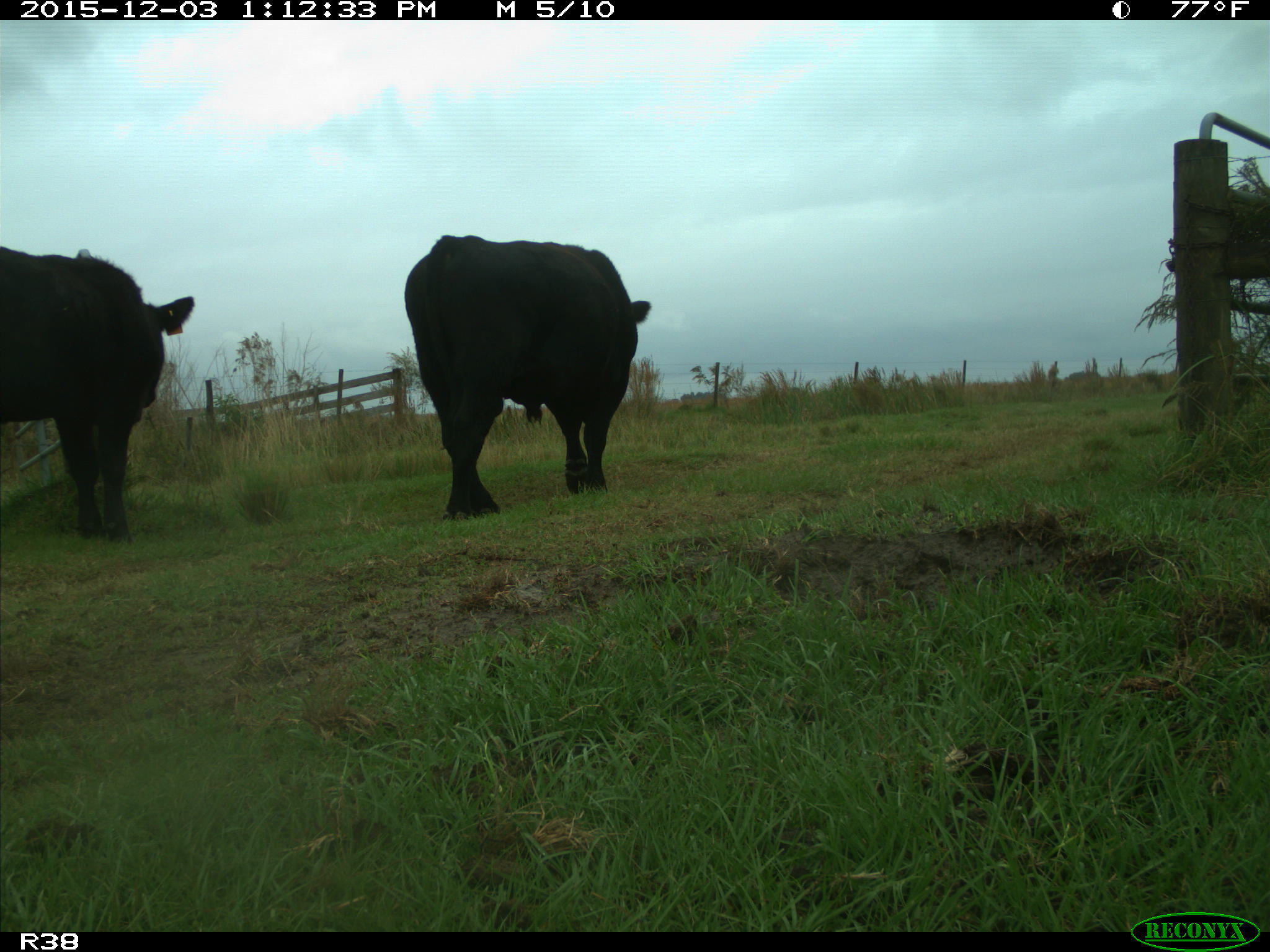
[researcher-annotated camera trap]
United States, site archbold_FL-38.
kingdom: Animalia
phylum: Chordata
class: Mammalia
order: Artiodactyla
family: Bovidae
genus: Bos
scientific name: Bos taurus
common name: domestic cow